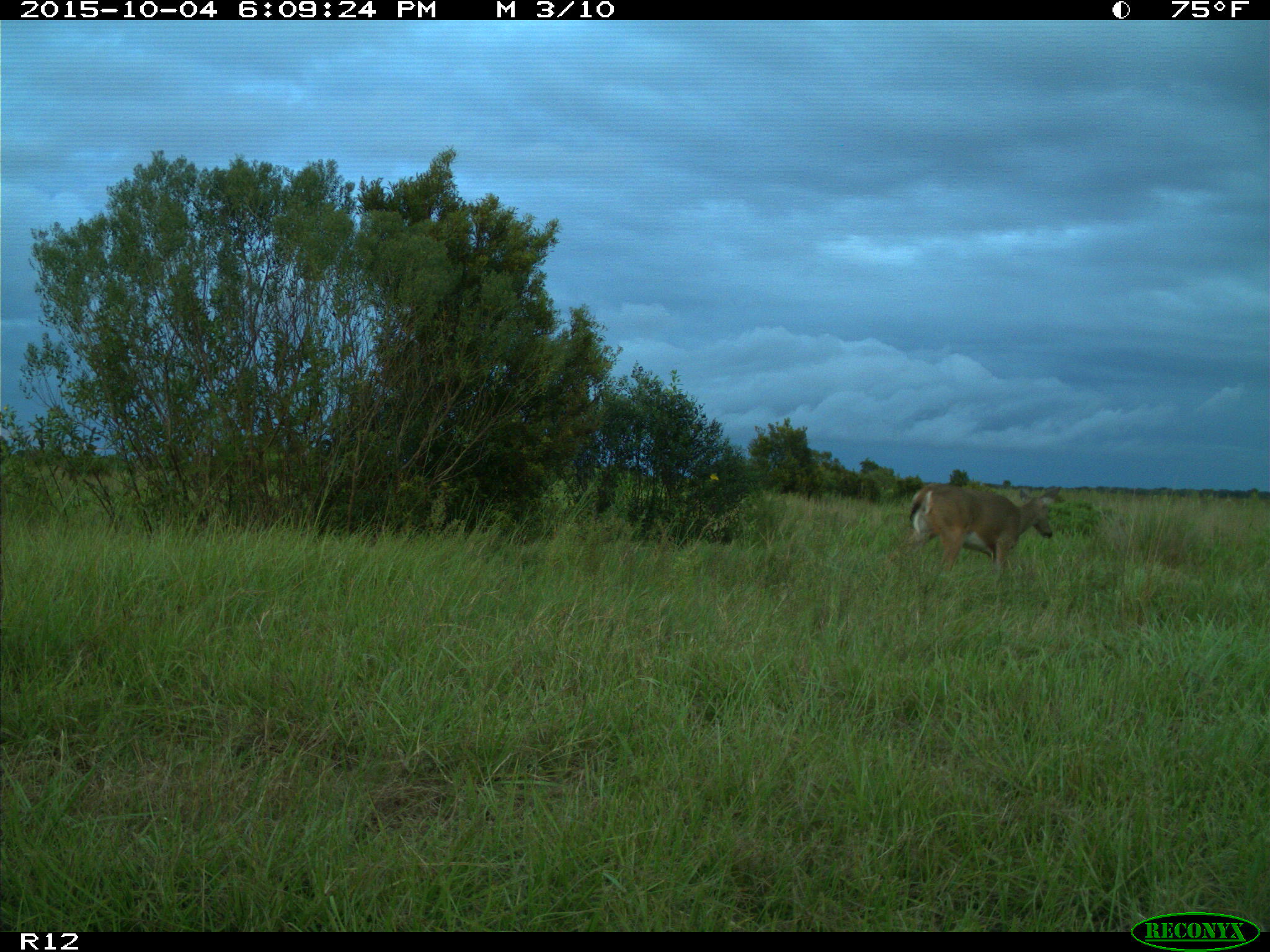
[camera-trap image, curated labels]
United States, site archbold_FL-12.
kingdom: Animalia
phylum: Chordata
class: Mammalia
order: Artiodactyla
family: Cervidae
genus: Odocoileus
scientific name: Odocoileus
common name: deer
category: unidentified deer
Unidentified deer (deer) (Odocoileus).